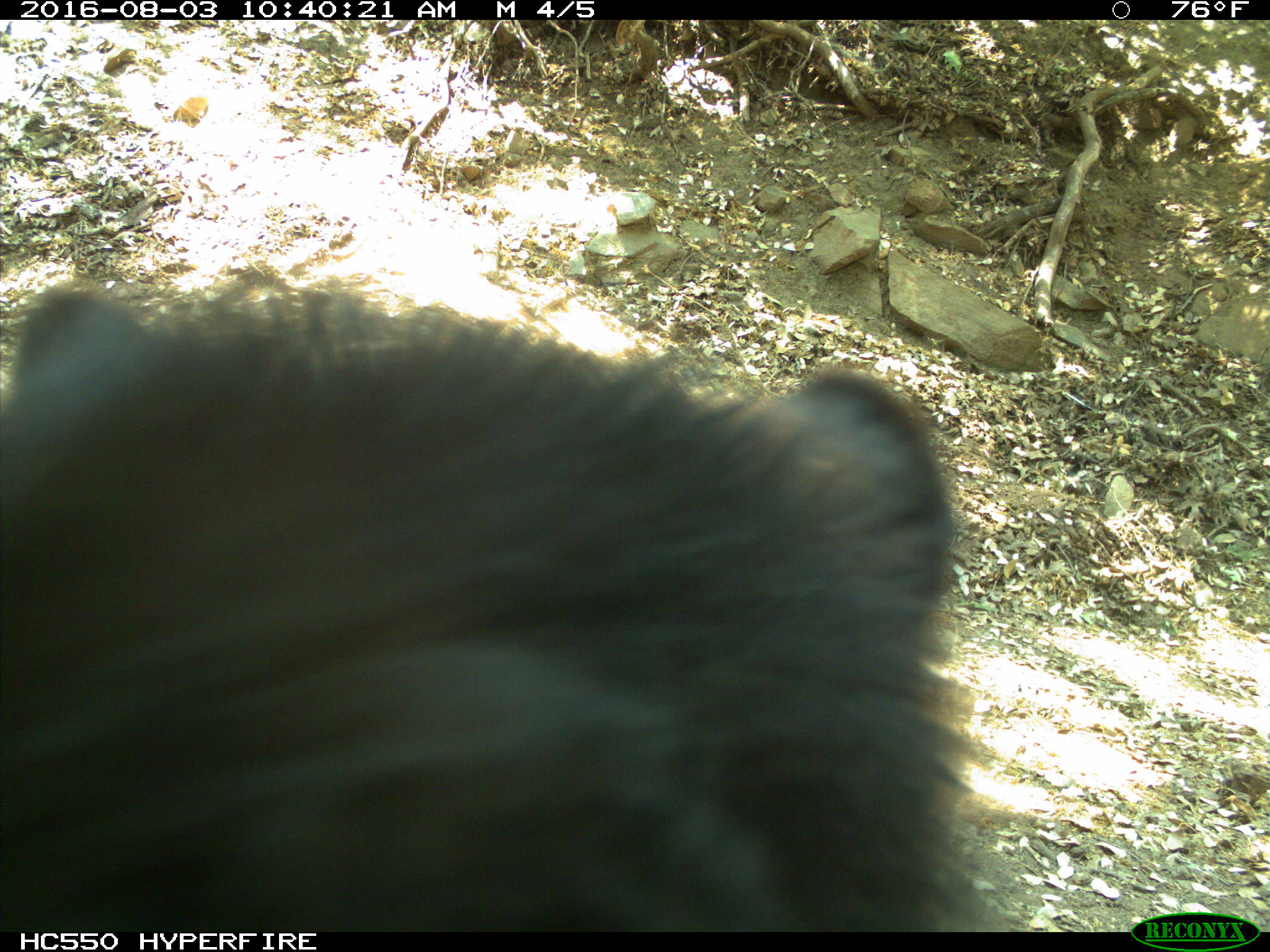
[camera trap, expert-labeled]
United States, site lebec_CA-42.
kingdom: Animalia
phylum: Chordata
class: Mammalia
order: Carnivora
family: Ursidae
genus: Ursus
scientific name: Ursus americanus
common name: american black bear